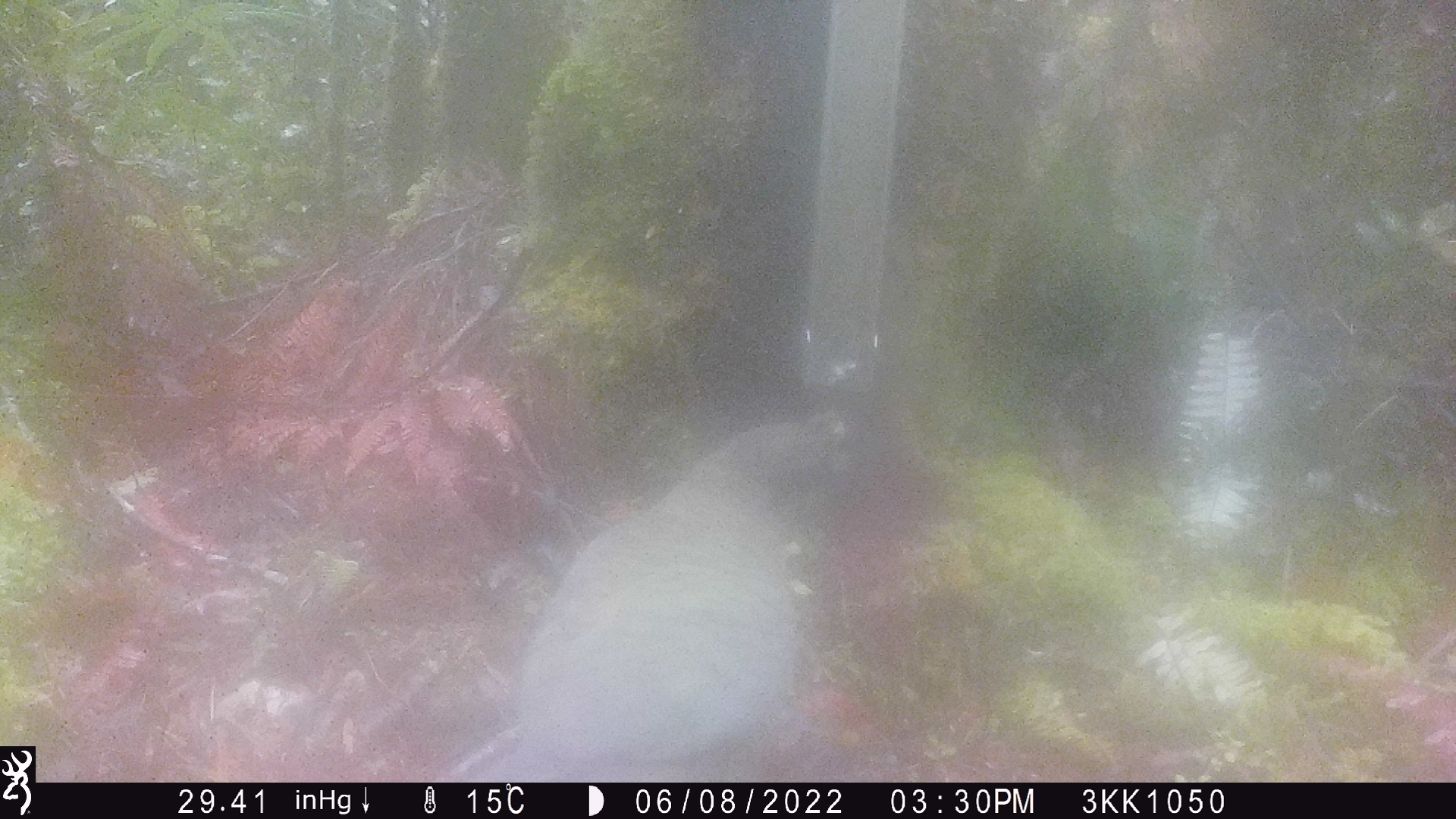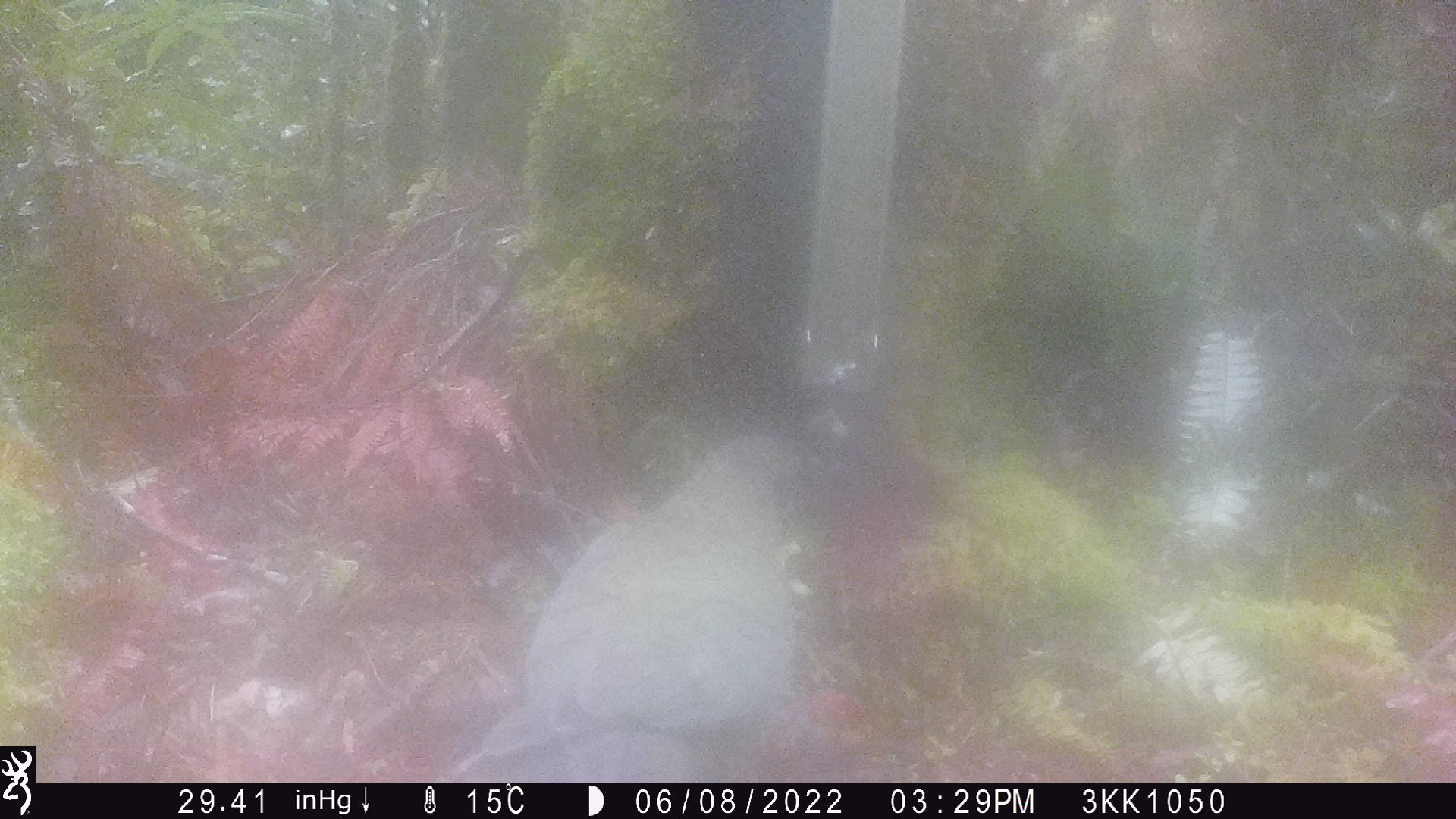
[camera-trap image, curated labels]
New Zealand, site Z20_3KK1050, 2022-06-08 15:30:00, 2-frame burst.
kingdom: Animalia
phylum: Chordata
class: Aves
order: Psittaciformes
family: Strigopidae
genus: Nestor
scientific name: Nestor notabilis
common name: kea